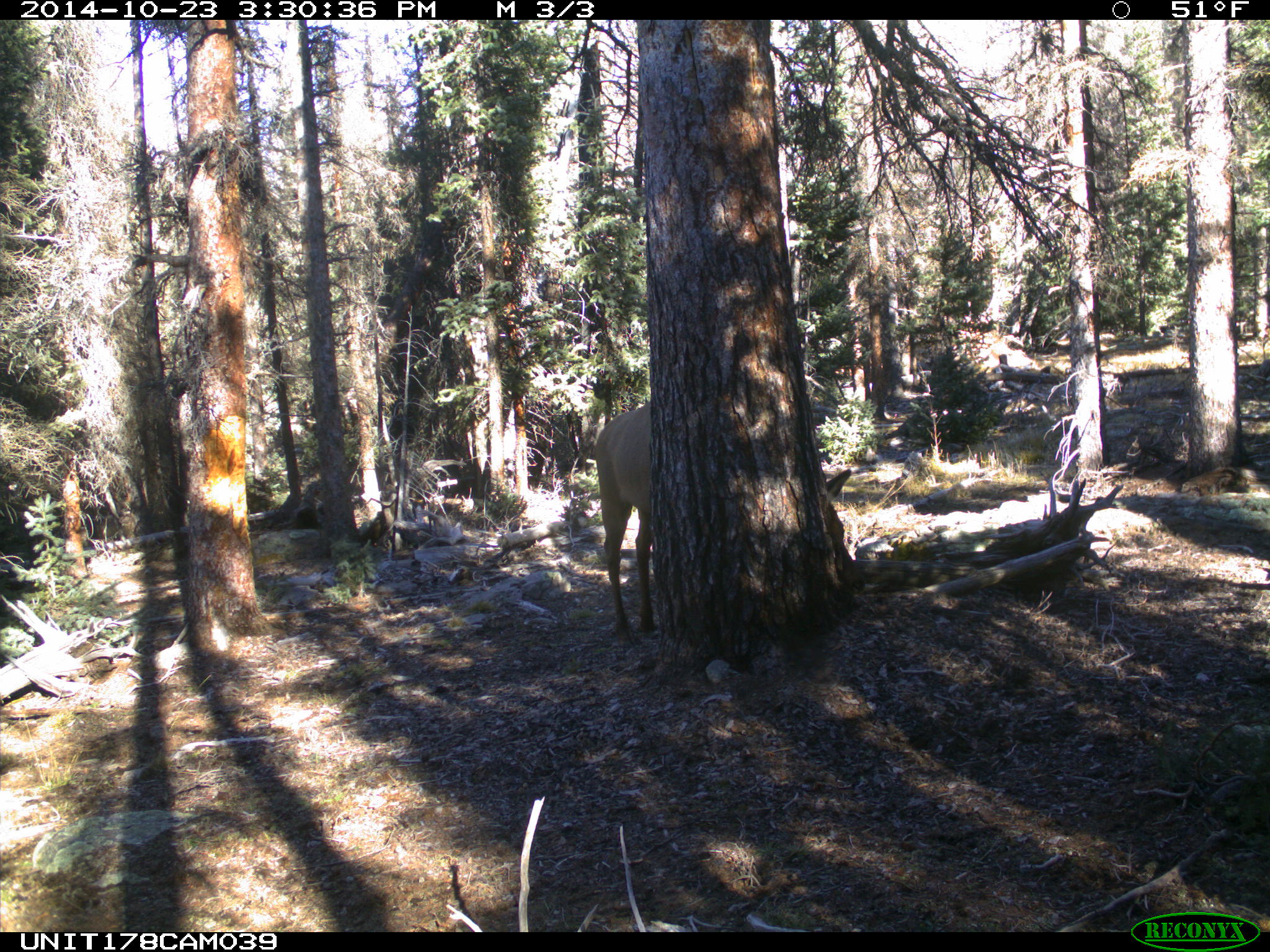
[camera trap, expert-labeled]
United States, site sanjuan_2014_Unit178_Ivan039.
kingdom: Animalia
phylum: Chordata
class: Mammalia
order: Artiodactyla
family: Cervidae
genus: Cervus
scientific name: Cervus elaphus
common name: red deer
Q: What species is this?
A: Cervus elaphus (red deer).